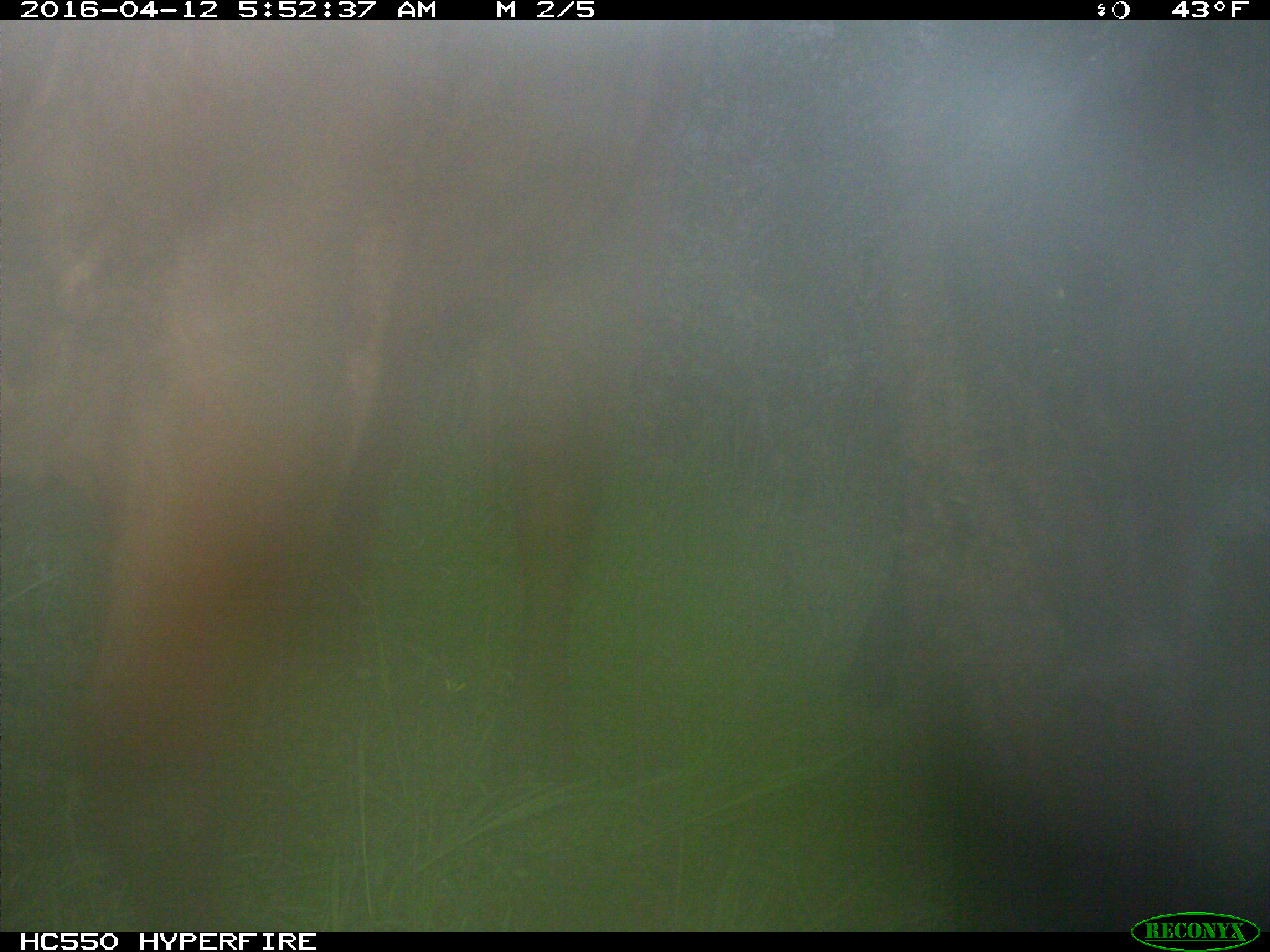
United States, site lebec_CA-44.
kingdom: Animalia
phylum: Chordata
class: Mammalia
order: Artiodactyla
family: Bovidae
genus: Bos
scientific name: Bos taurus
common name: domestic cow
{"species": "Bos taurus (domestic cow)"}